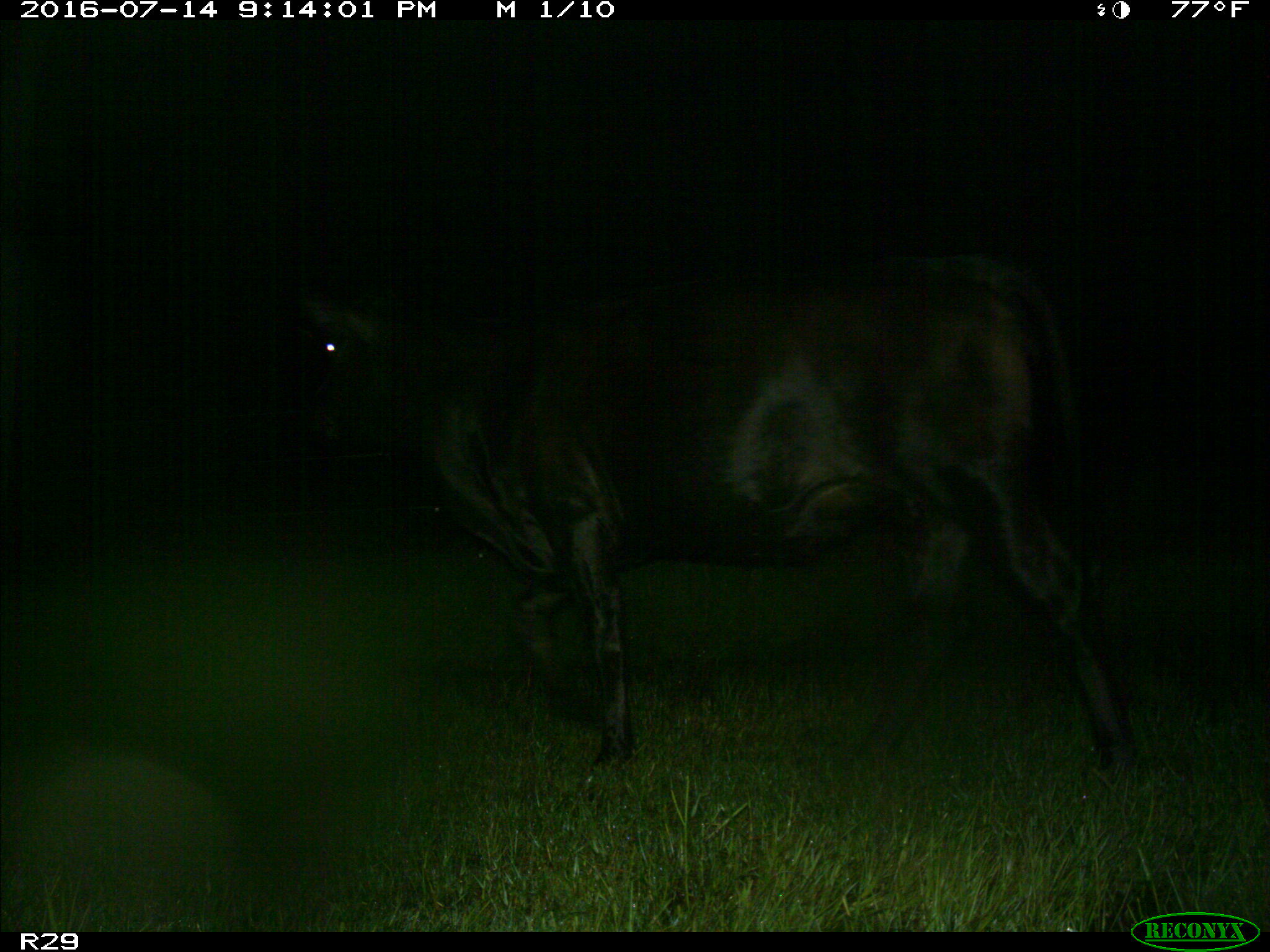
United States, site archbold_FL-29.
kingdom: Animalia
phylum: Chordata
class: Mammalia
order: Artiodactyla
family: Bovidae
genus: Bos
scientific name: Bos taurus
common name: domestic cow